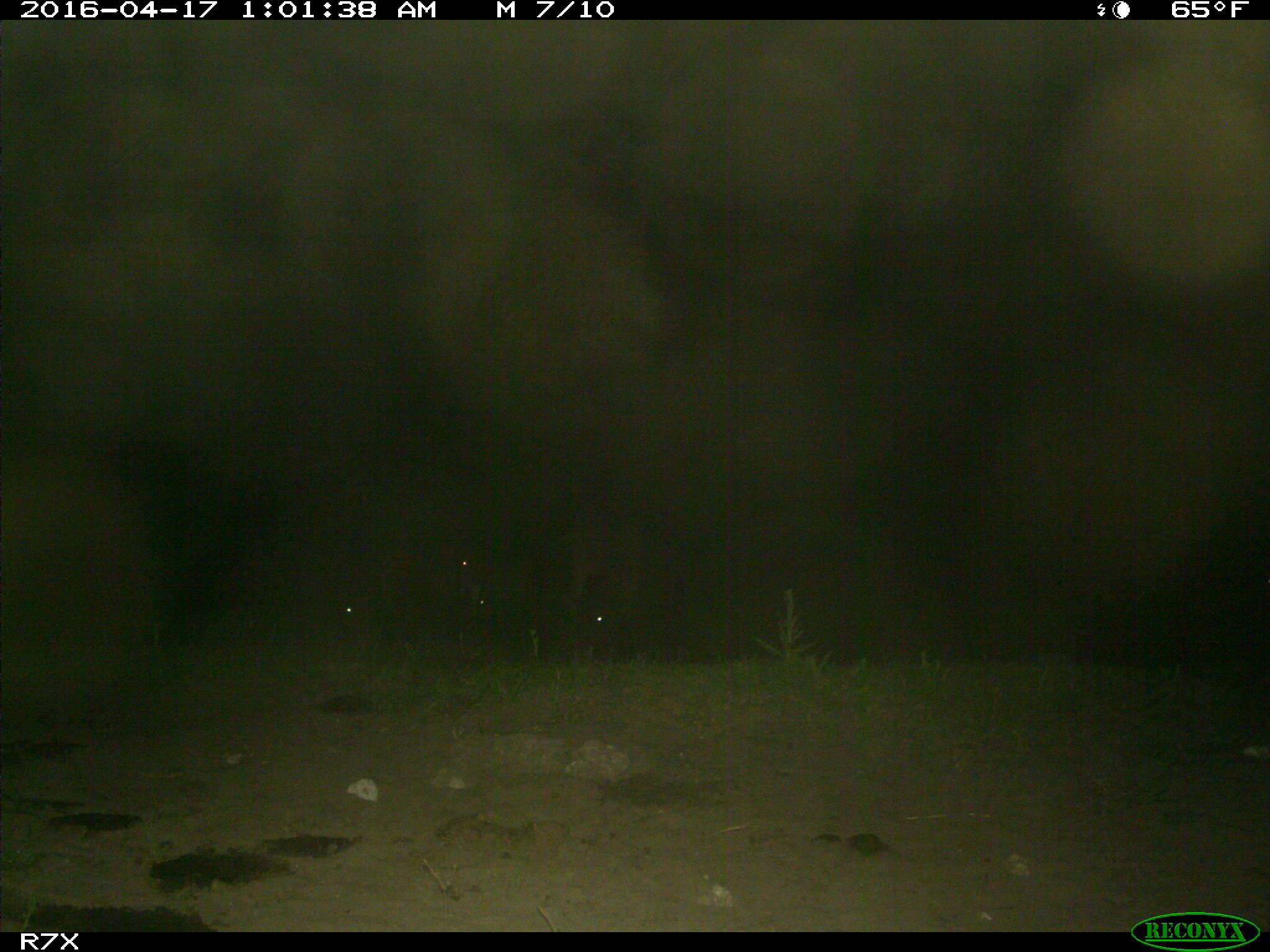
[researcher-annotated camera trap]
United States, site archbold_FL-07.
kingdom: Animalia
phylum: Chordata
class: Mammalia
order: Artiodactyla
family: Bovidae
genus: Bos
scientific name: Bos taurus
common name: domestic cow